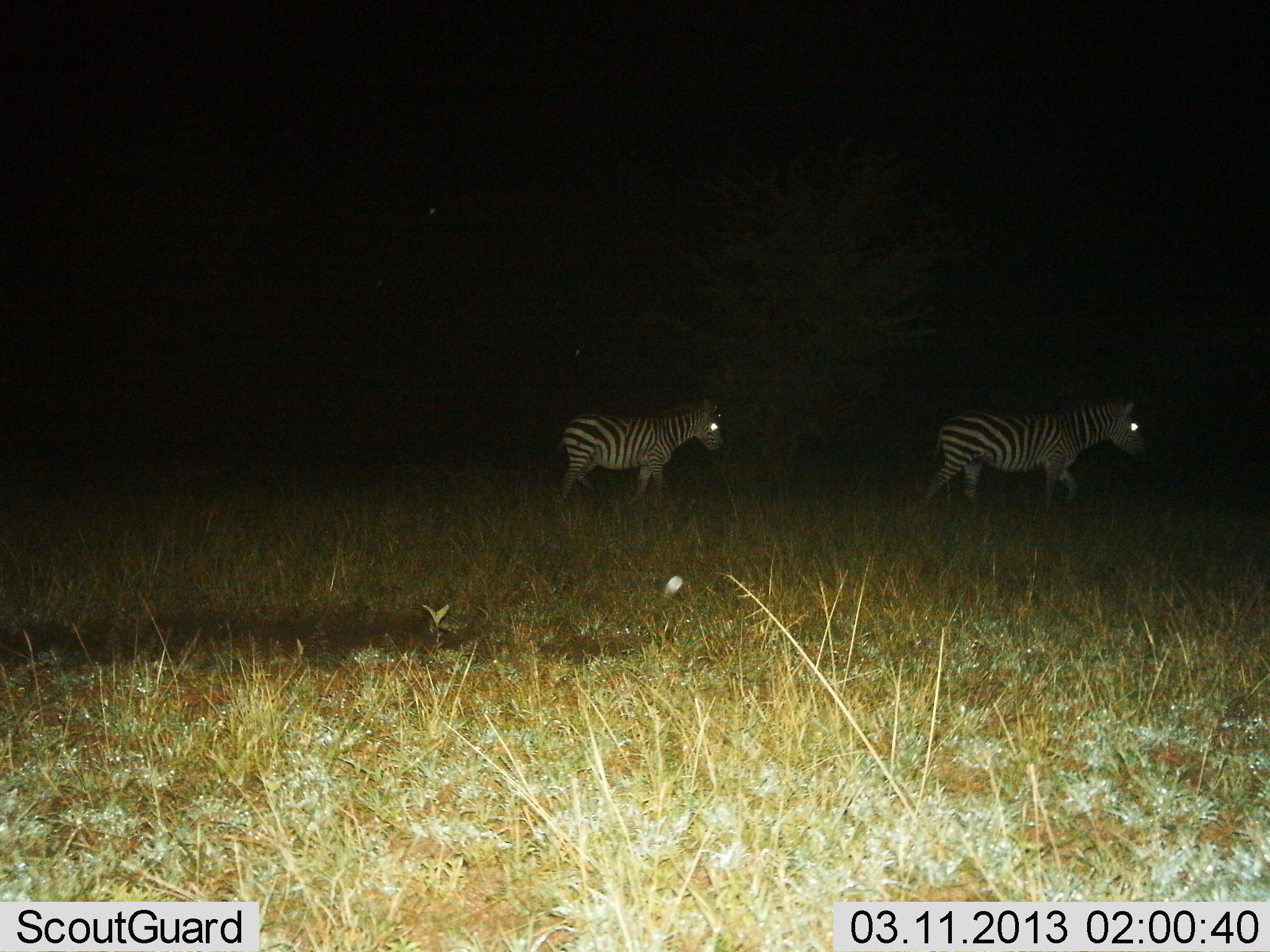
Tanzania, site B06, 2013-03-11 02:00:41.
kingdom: Animalia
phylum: Chordata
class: Mammalia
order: Perissodactyla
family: Equidae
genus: Equus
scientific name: Equus quagga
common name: plains zebra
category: zebra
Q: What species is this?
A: Zebra (plains zebra) (Equus quagga).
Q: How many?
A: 2.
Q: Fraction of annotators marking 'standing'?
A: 22%.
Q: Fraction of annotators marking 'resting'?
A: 0%.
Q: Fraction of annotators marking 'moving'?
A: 78%.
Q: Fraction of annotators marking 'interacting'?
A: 0%.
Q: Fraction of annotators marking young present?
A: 0%.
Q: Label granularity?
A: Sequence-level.